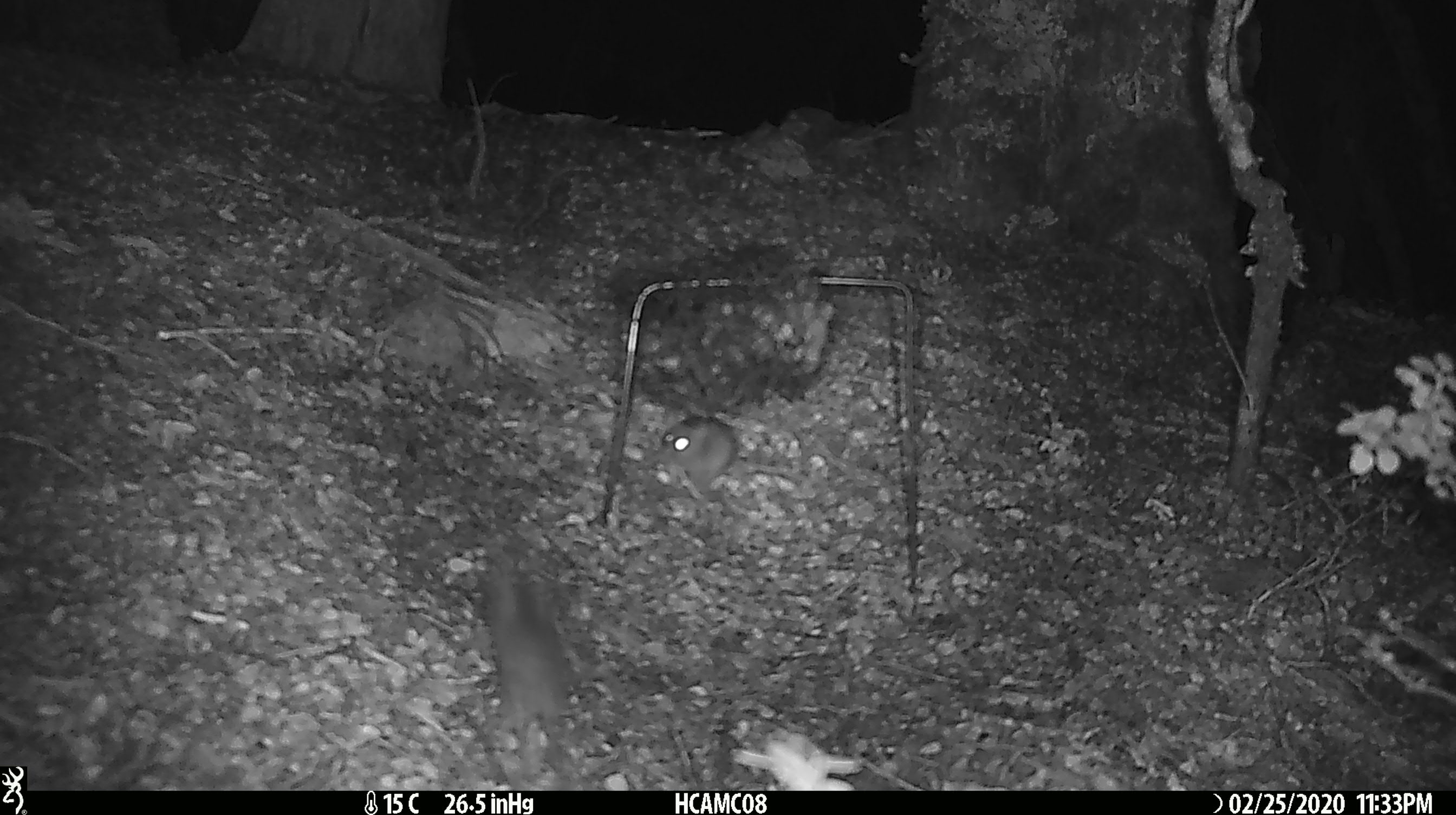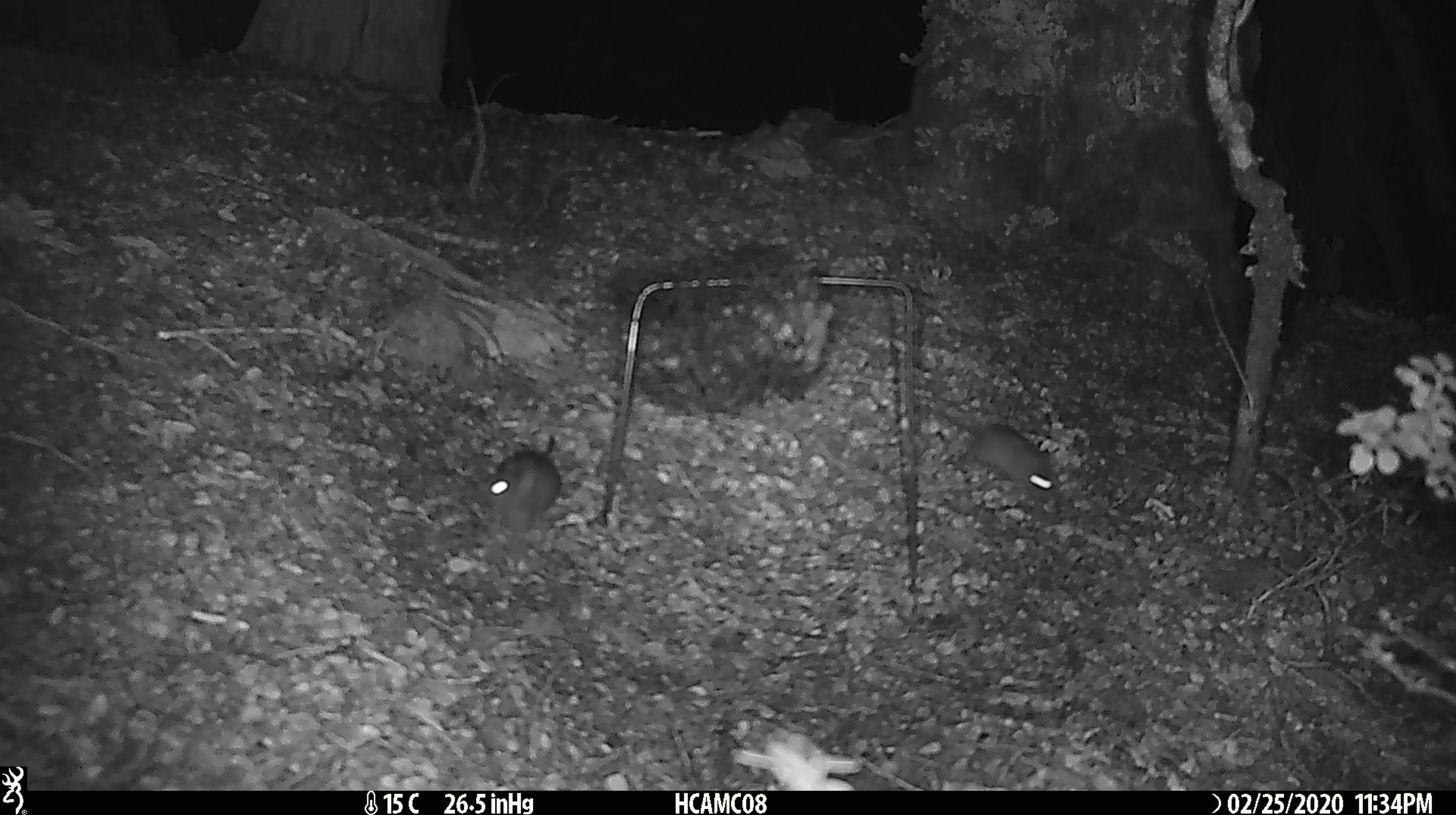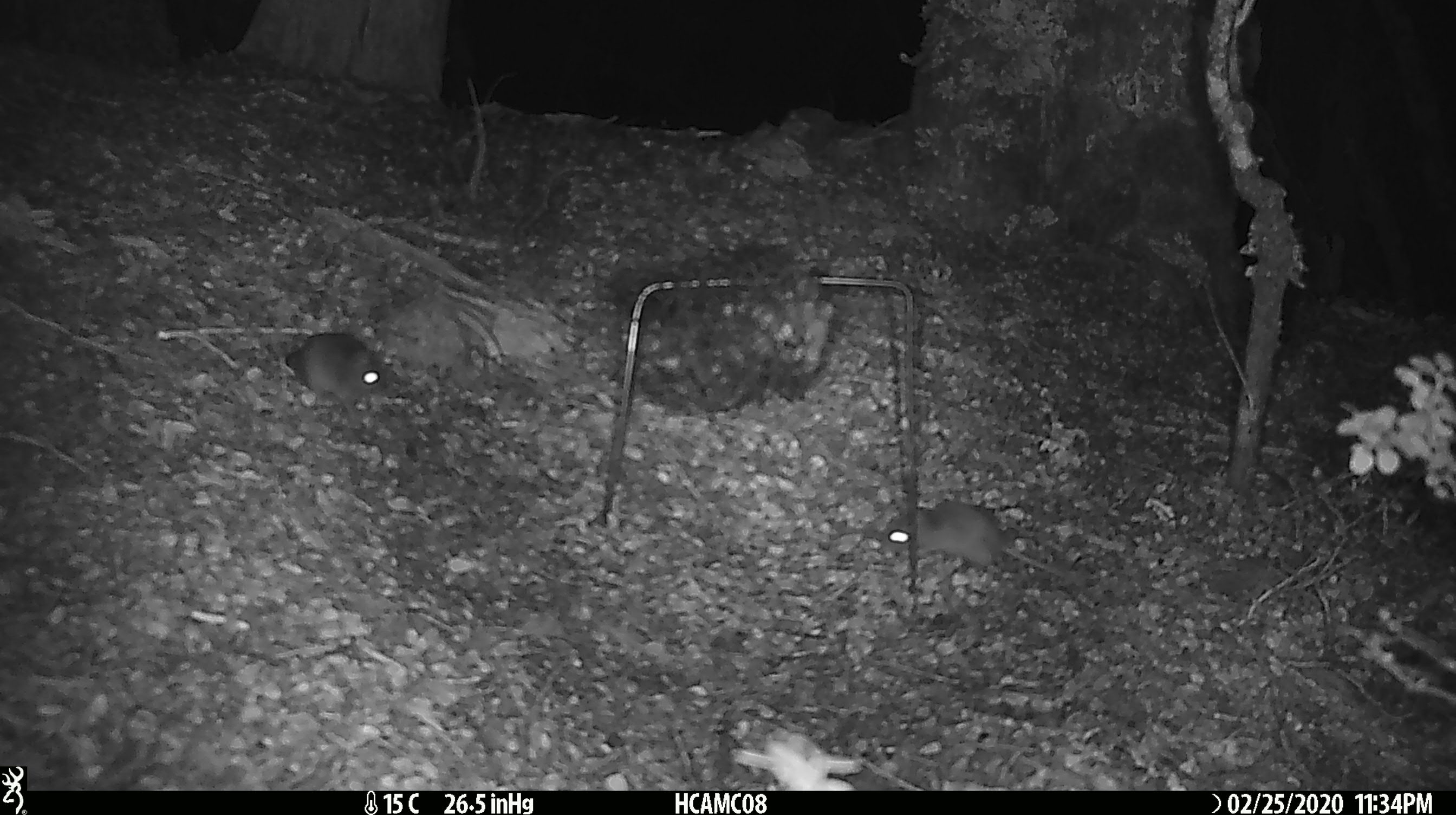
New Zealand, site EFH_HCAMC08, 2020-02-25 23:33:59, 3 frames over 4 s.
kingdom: Animalia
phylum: Chordata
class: Mammalia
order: Rodentia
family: Muridae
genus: Mus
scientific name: Mus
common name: mouse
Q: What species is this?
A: Mouse (Mus).